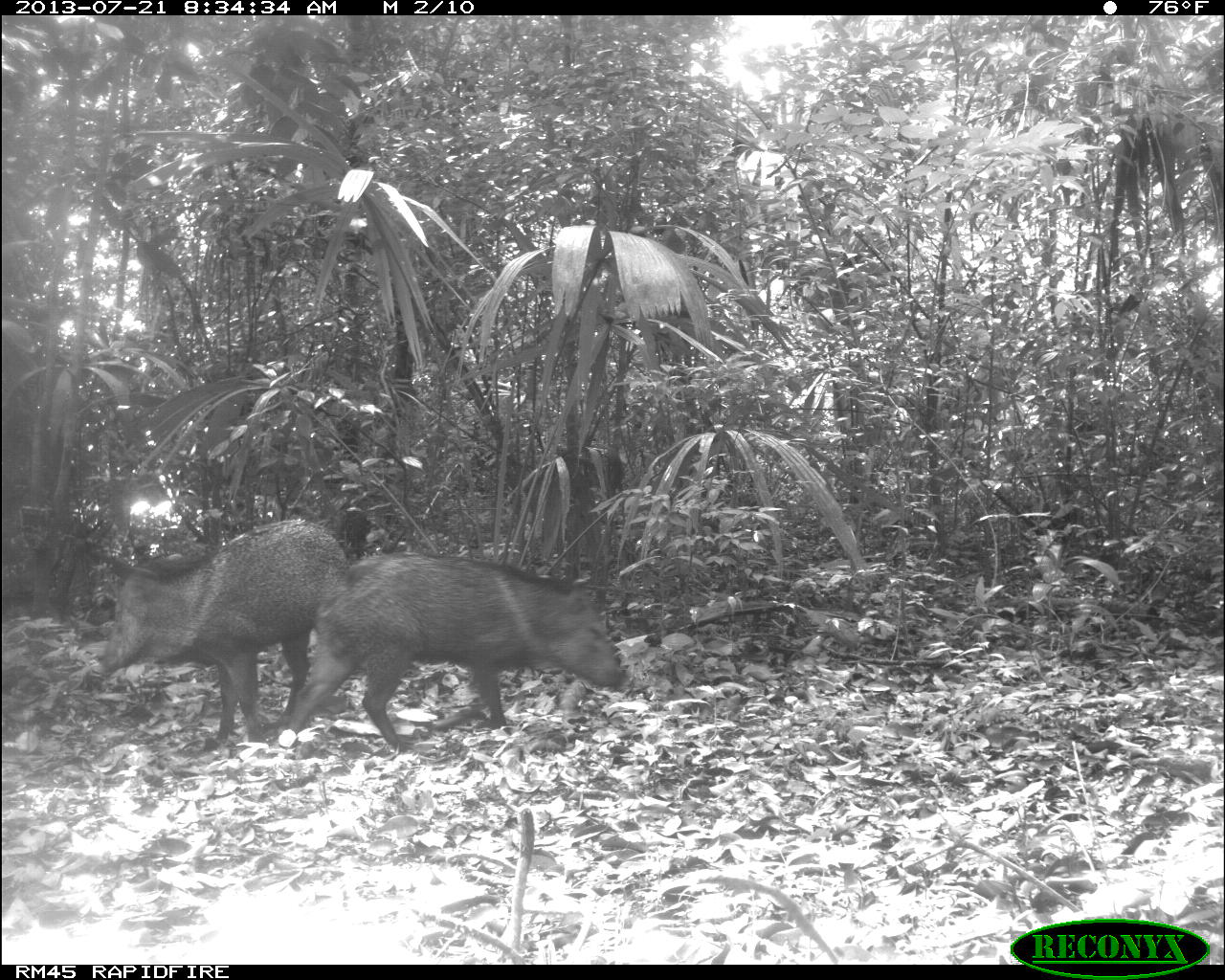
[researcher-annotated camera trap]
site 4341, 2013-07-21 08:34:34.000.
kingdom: Animalia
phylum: Chordata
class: Mammalia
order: Artiodactyla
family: Tayassuidae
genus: Pecari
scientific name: Pecari tajacu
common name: collared peccary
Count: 2.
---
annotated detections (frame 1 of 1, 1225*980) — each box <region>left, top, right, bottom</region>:
pecari tajacu: <region>280, 547, 627, 750</region>; <region>96, 516, 350, 743</region>